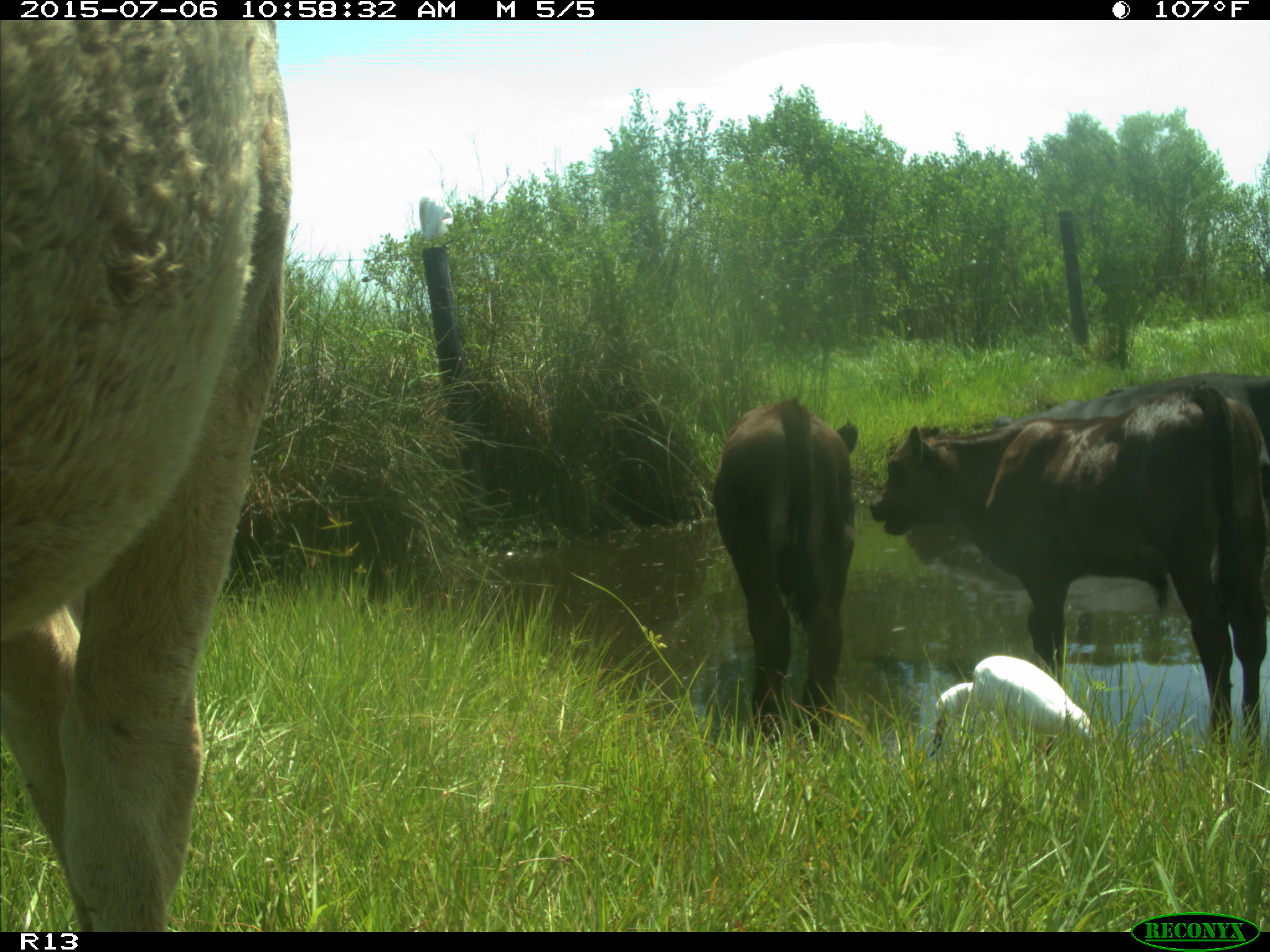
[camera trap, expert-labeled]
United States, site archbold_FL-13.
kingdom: Animalia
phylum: Chordata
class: Mammalia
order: Artiodactyla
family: Bovidae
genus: Bos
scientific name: Bos taurus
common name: domestic cow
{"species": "Bos taurus (domestic cow)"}